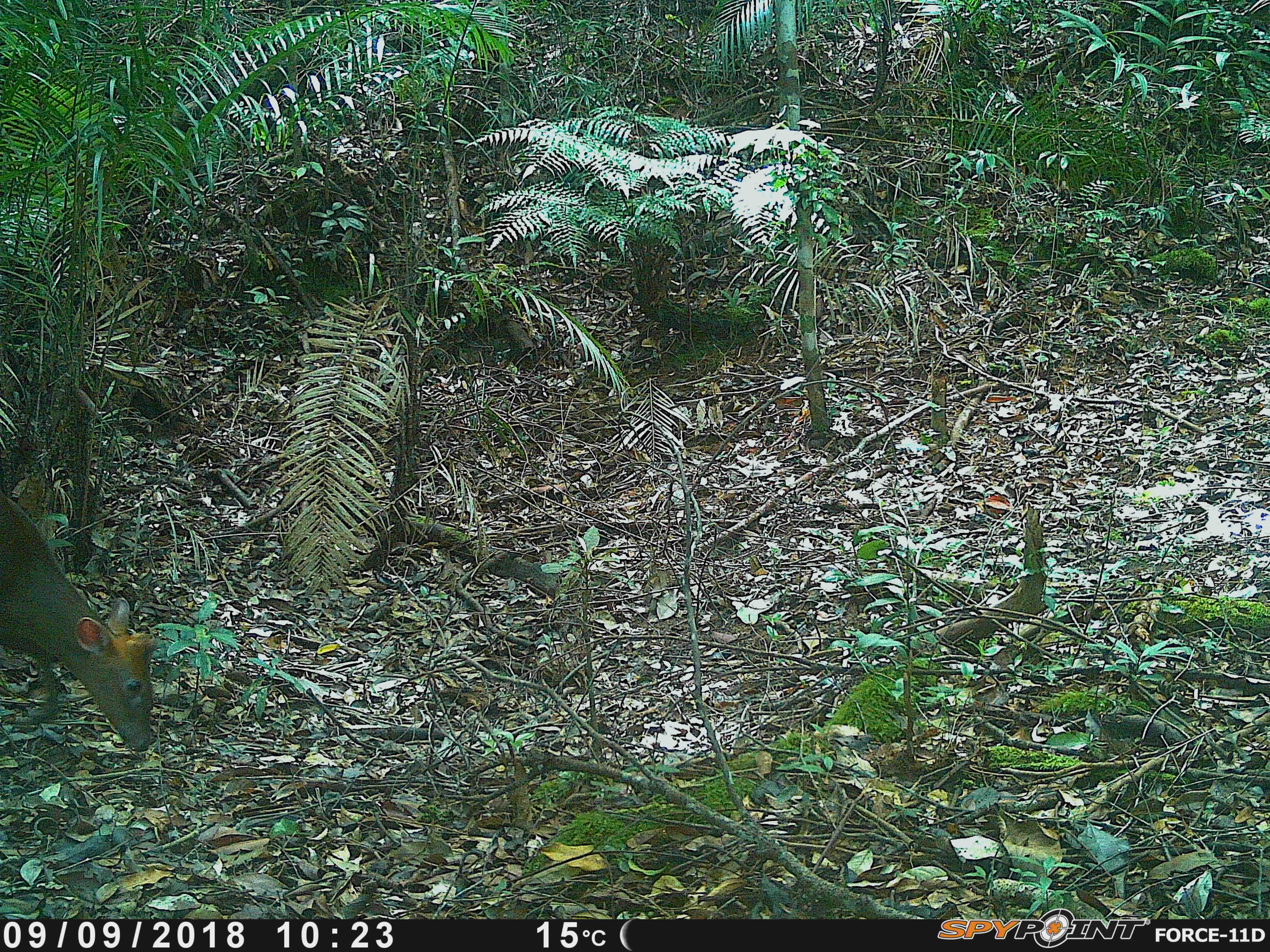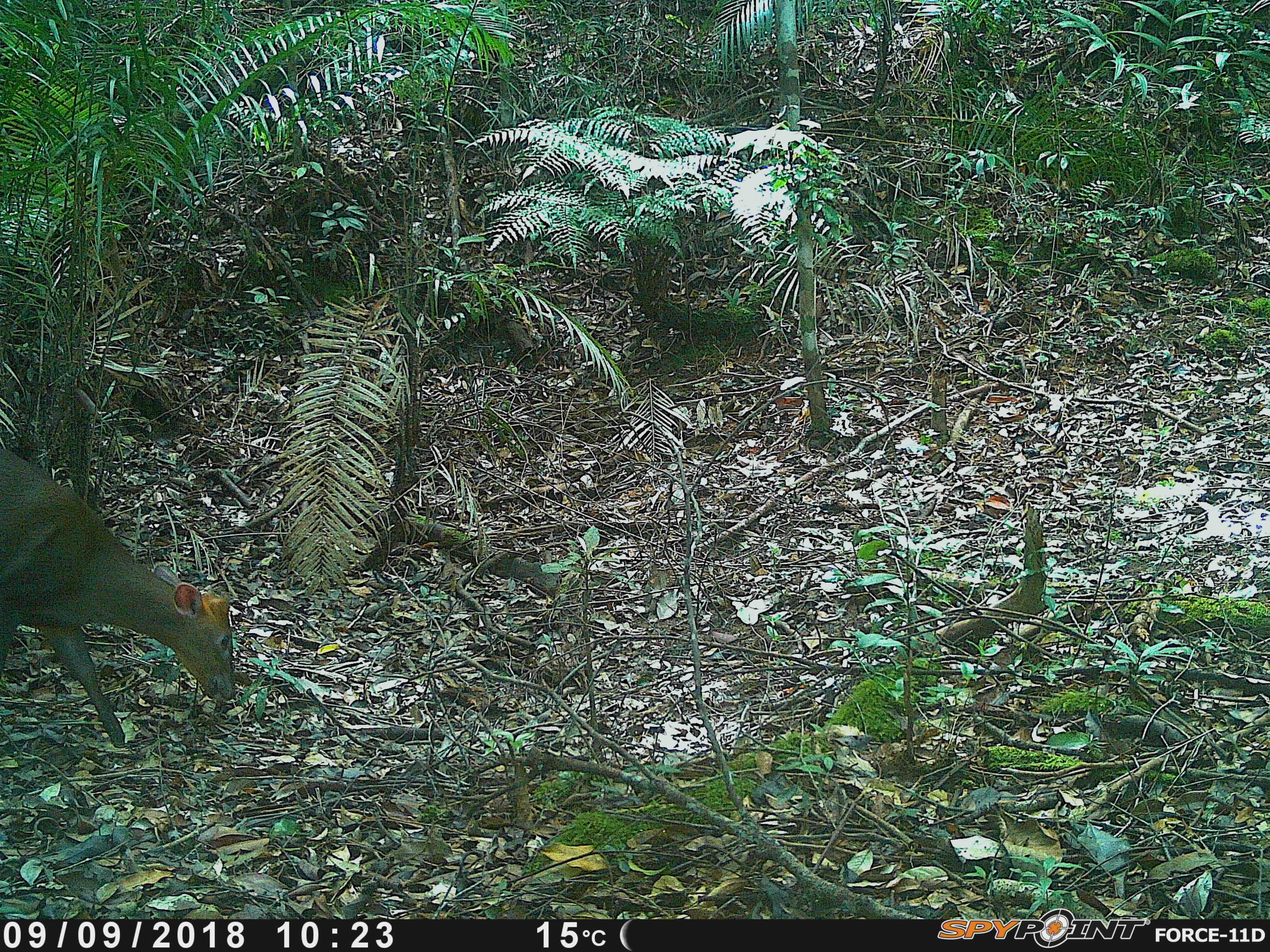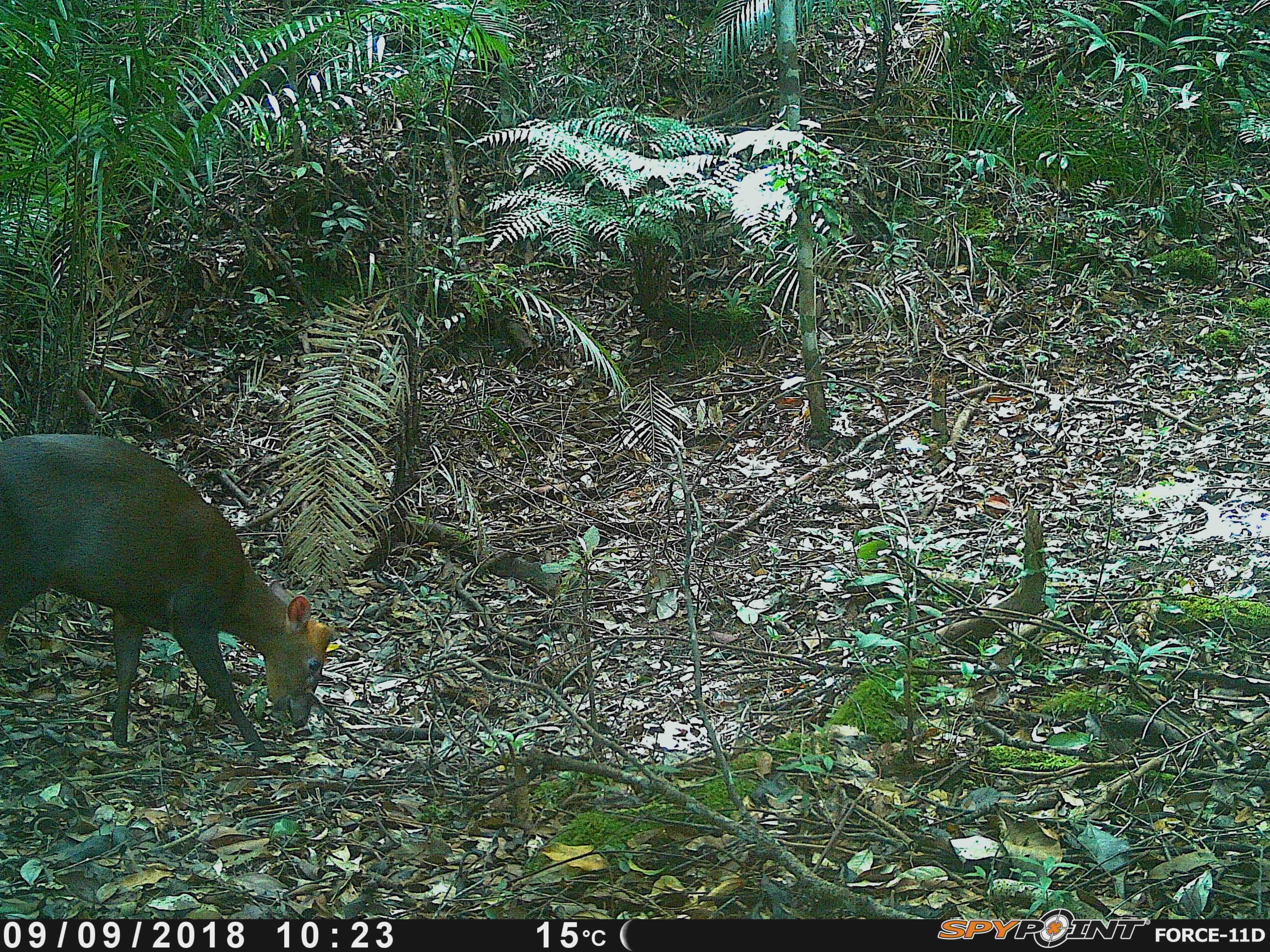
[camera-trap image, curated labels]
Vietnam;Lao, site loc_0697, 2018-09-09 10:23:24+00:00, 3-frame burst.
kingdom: Animalia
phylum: Chordata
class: Mammalia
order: Artiodactyla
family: Cervidae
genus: Muntiacus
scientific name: Muntiacus rooseveltorum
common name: roosevelt's muntjac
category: roosevelts muntjac group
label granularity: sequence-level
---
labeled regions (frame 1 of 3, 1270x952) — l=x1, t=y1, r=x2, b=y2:
roosevelts muntjac group: l=0, t=492, r=160, b=755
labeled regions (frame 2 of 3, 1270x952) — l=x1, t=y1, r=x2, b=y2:
roosevelts muntjac group: l=0, t=448, r=237, b=748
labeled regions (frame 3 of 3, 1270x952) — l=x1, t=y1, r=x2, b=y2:
roosevelts muntjac group: l=0, t=430, r=336, b=758